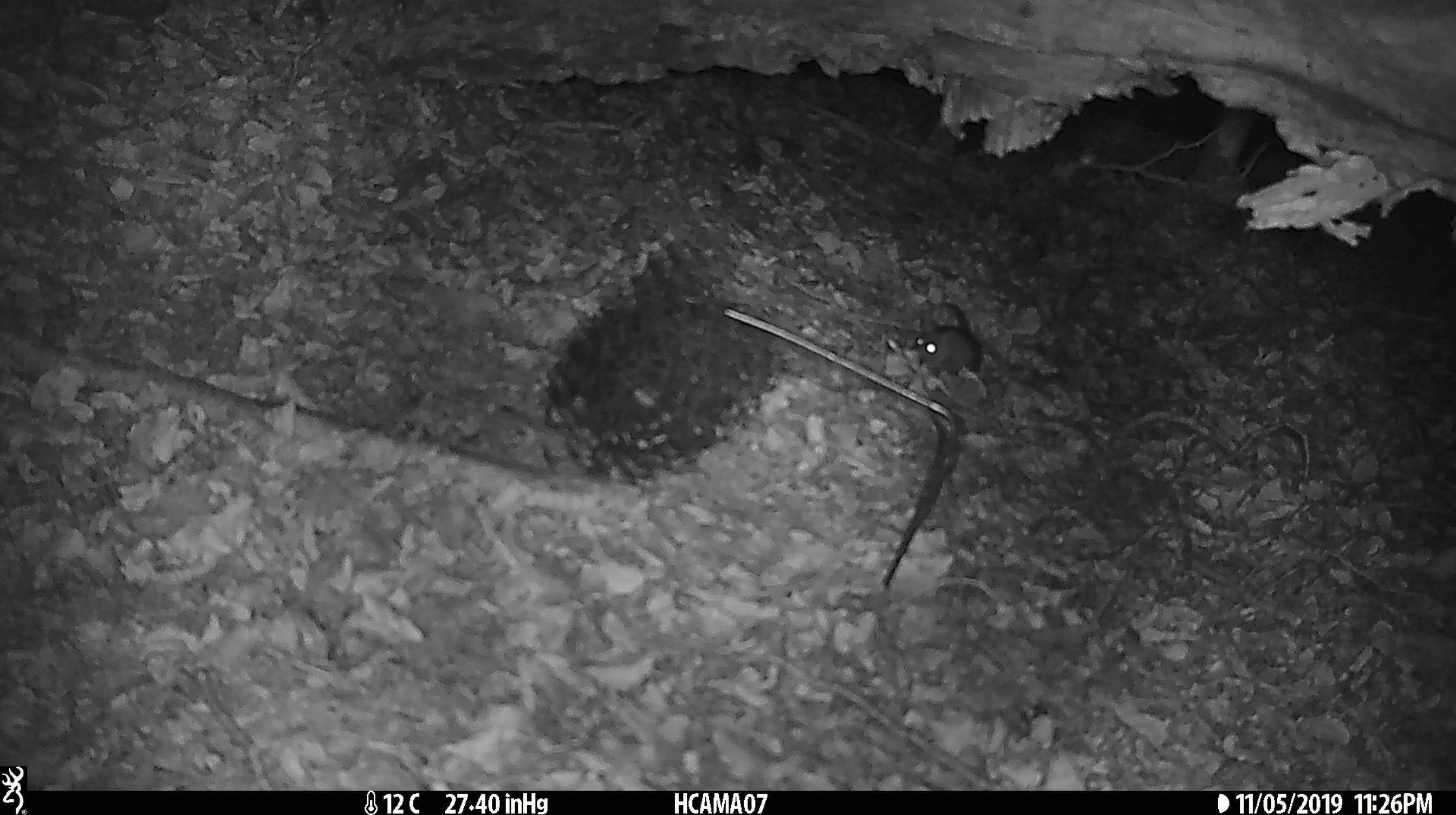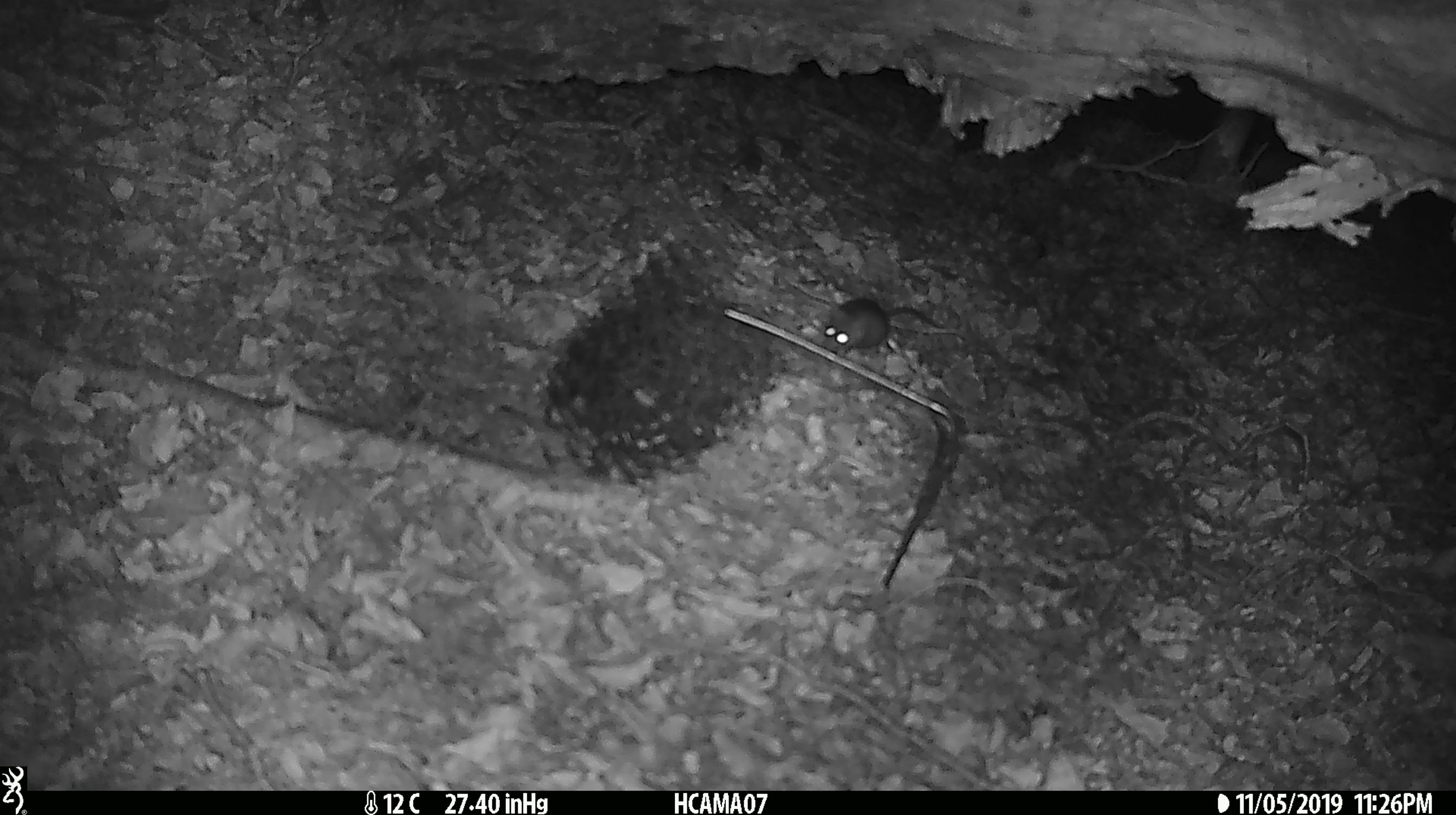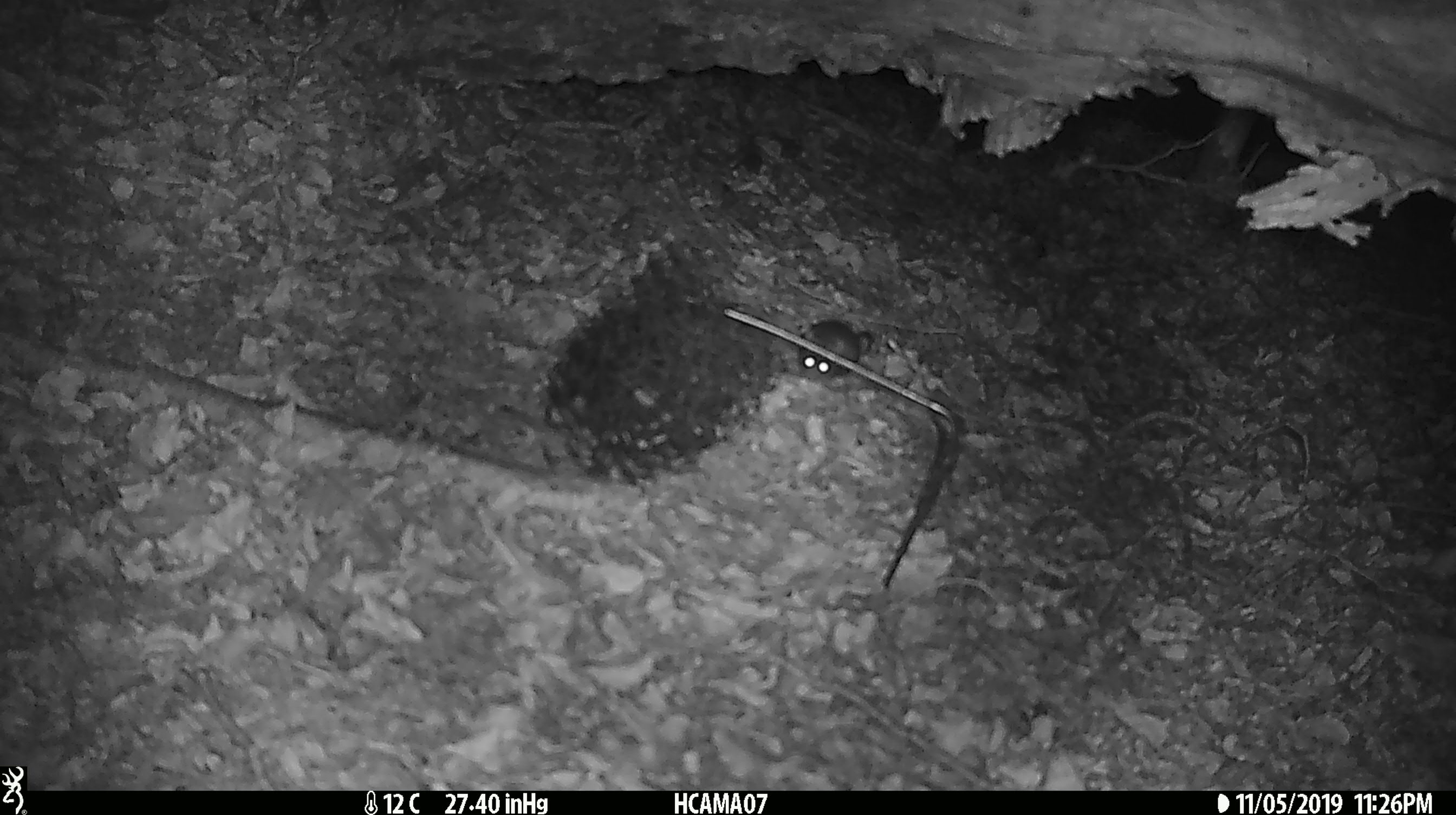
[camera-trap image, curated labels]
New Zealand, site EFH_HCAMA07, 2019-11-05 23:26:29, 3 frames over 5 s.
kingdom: Animalia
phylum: Chordata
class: Mammalia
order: Rodentia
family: Muridae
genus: Mus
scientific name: Mus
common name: mouse